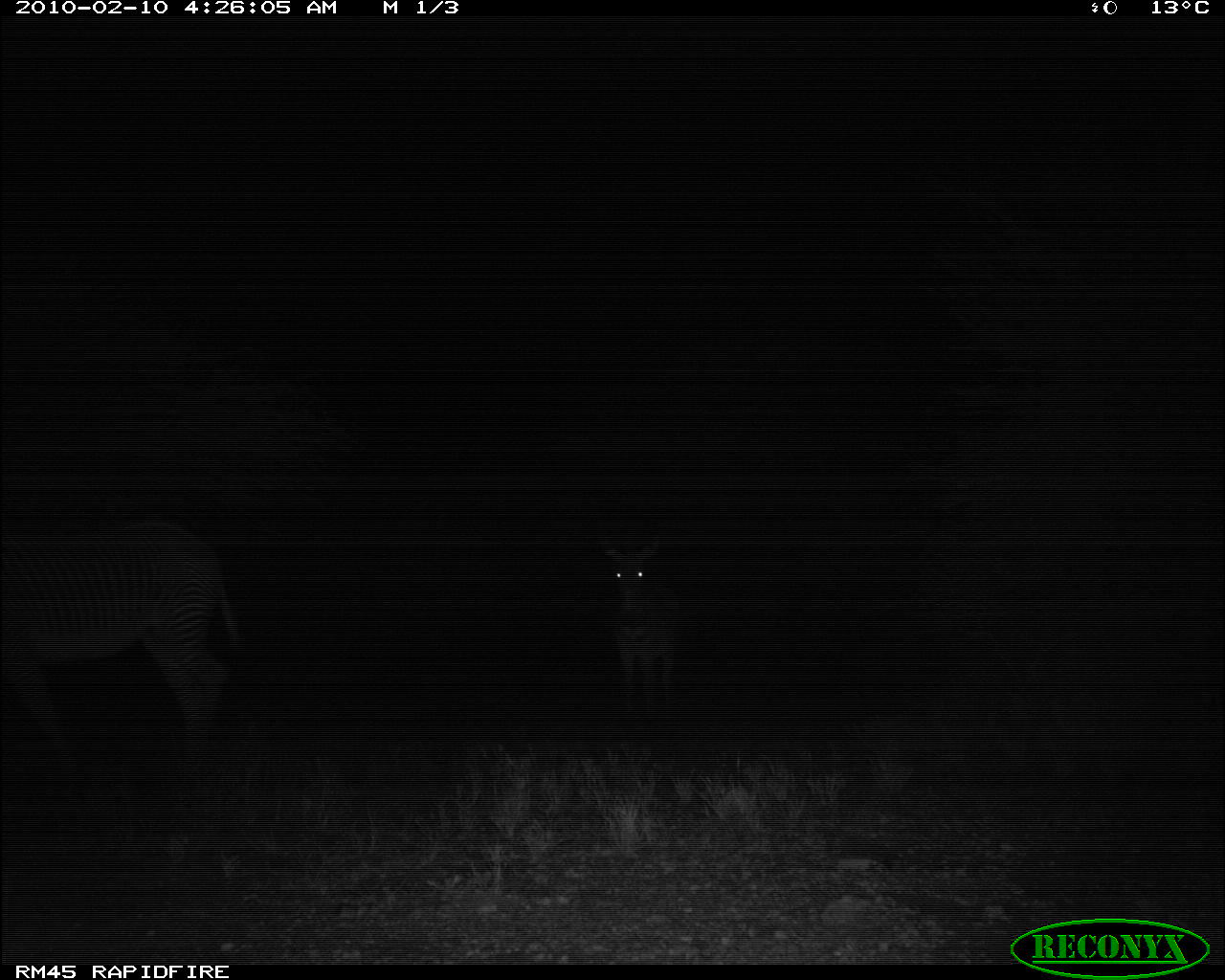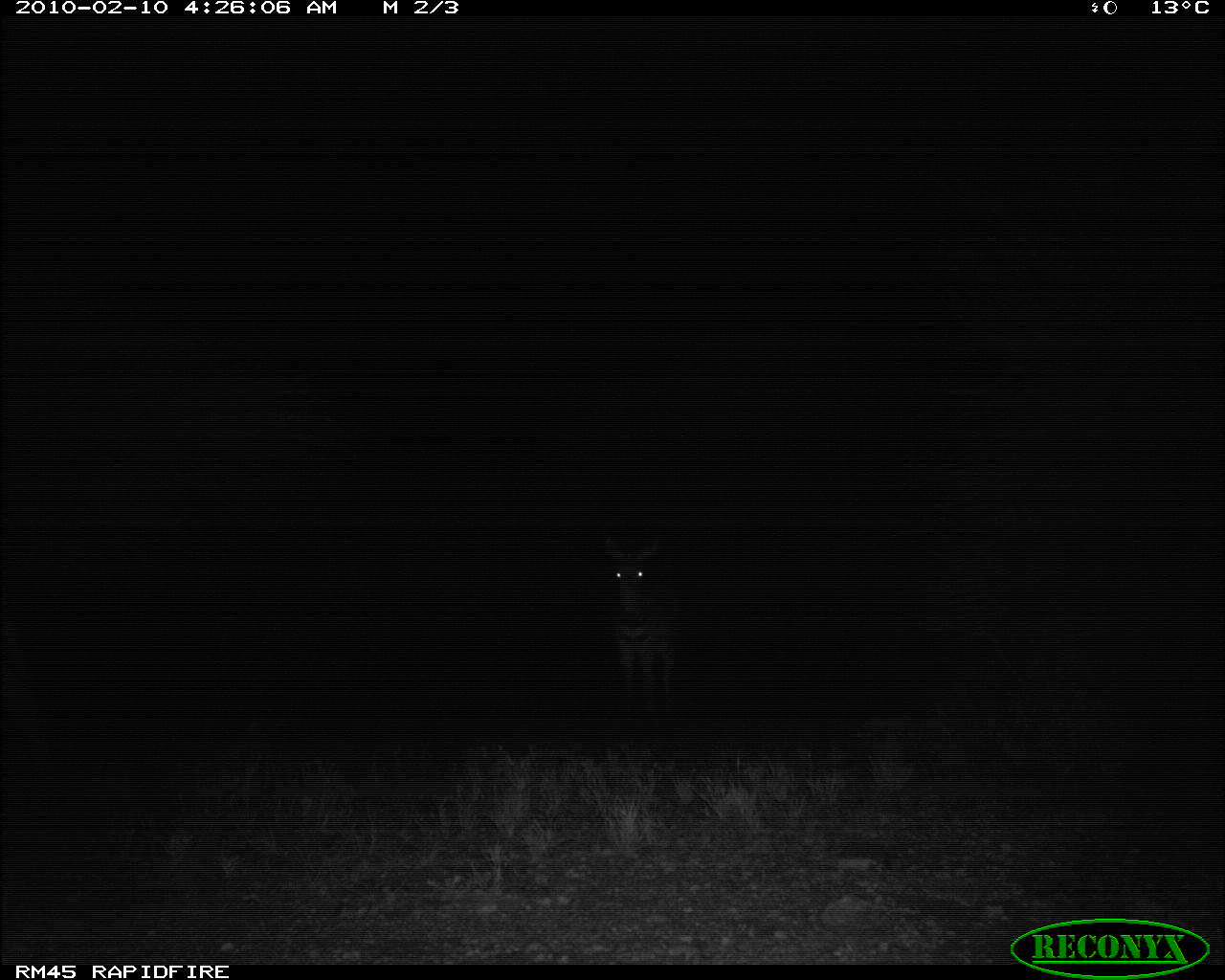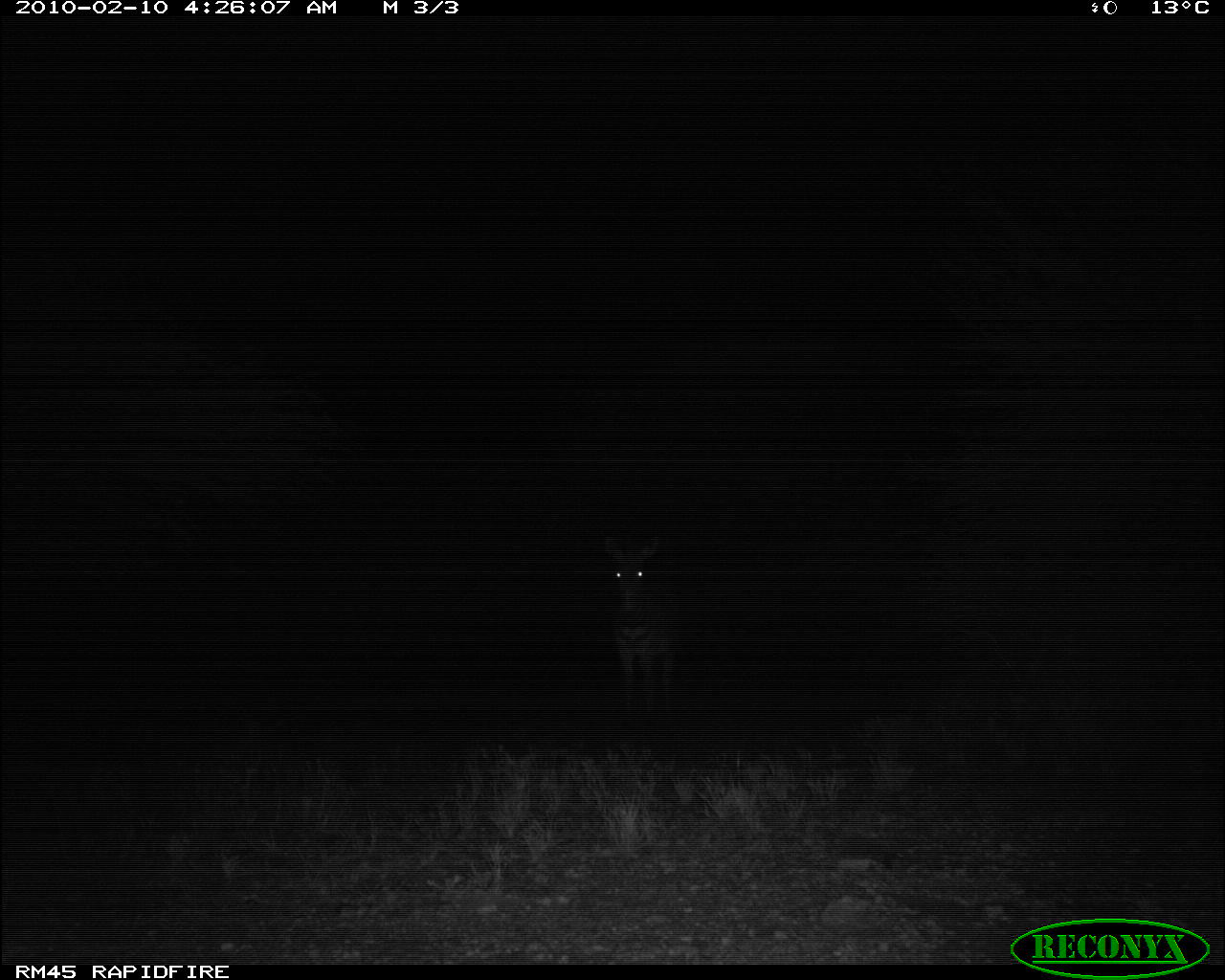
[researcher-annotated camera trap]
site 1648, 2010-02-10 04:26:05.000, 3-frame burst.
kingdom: Animalia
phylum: Chordata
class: Mammalia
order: Perissodactyla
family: Equidae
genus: Equus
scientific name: Equus grevyi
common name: grévy's zebra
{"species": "Equus grevyi (grévy's zebra)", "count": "2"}